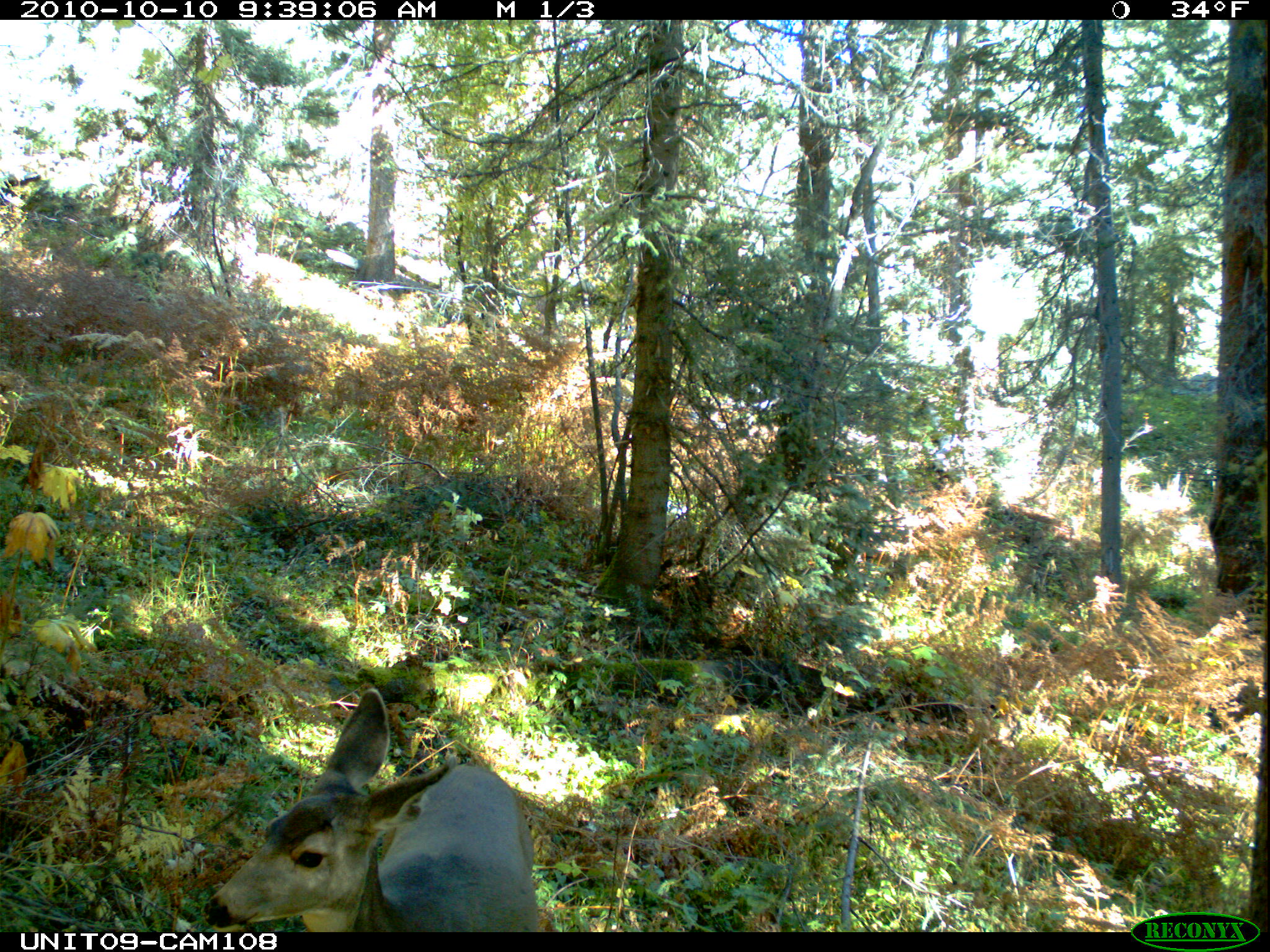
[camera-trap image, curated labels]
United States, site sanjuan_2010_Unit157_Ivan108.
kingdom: Animalia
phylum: Chordata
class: Mammalia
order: Artiodactyla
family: Cervidae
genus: Odocoileus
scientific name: Odocoileus hemionus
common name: mule deer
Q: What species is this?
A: Odocoileus hemionus (mule deer).